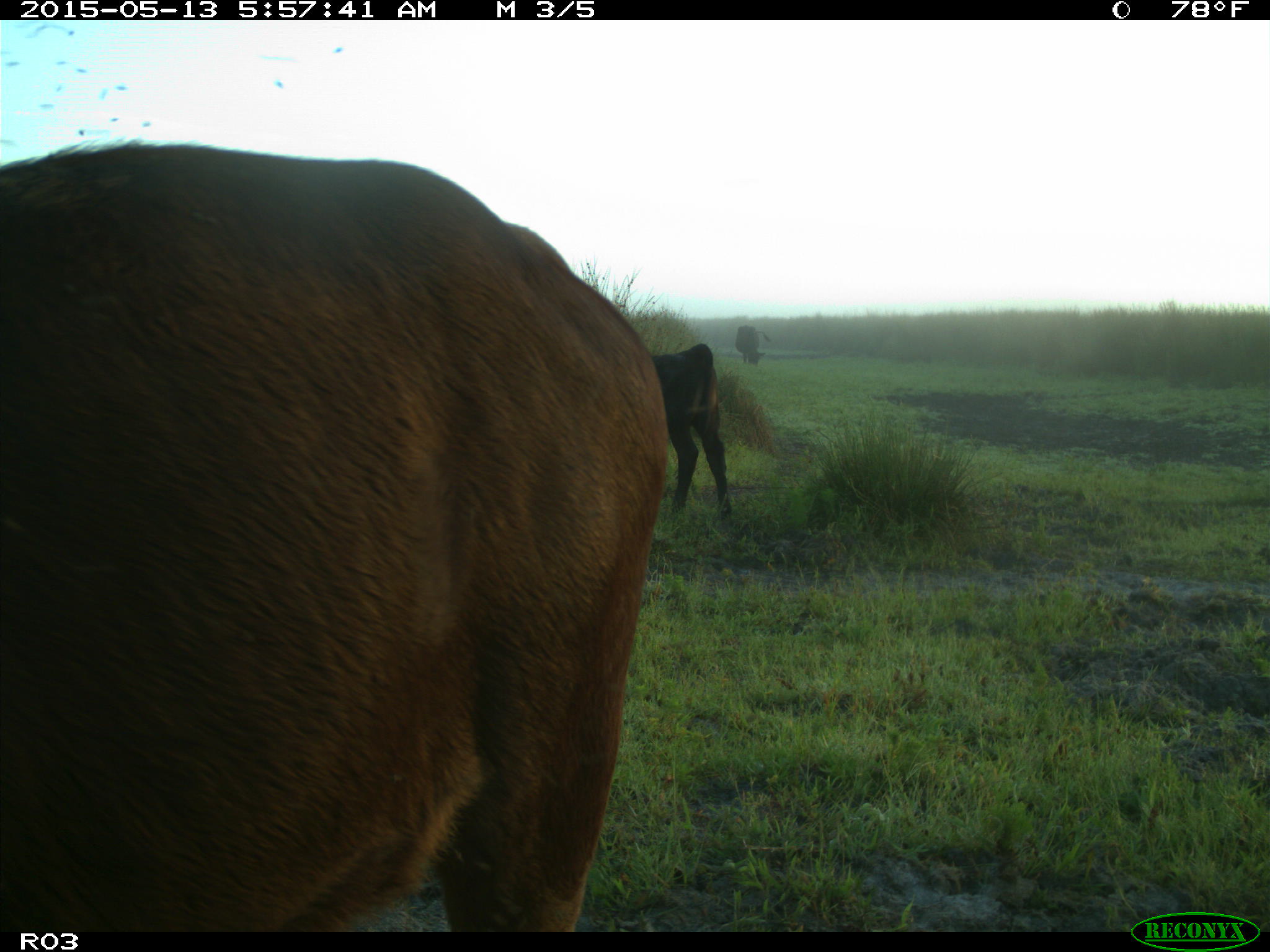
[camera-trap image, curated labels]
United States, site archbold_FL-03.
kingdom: Animalia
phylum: Chordata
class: Mammalia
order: Artiodactyla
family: Bovidae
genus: Bos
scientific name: Bos taurus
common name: domestic cow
Bos taurus (domestic cow).